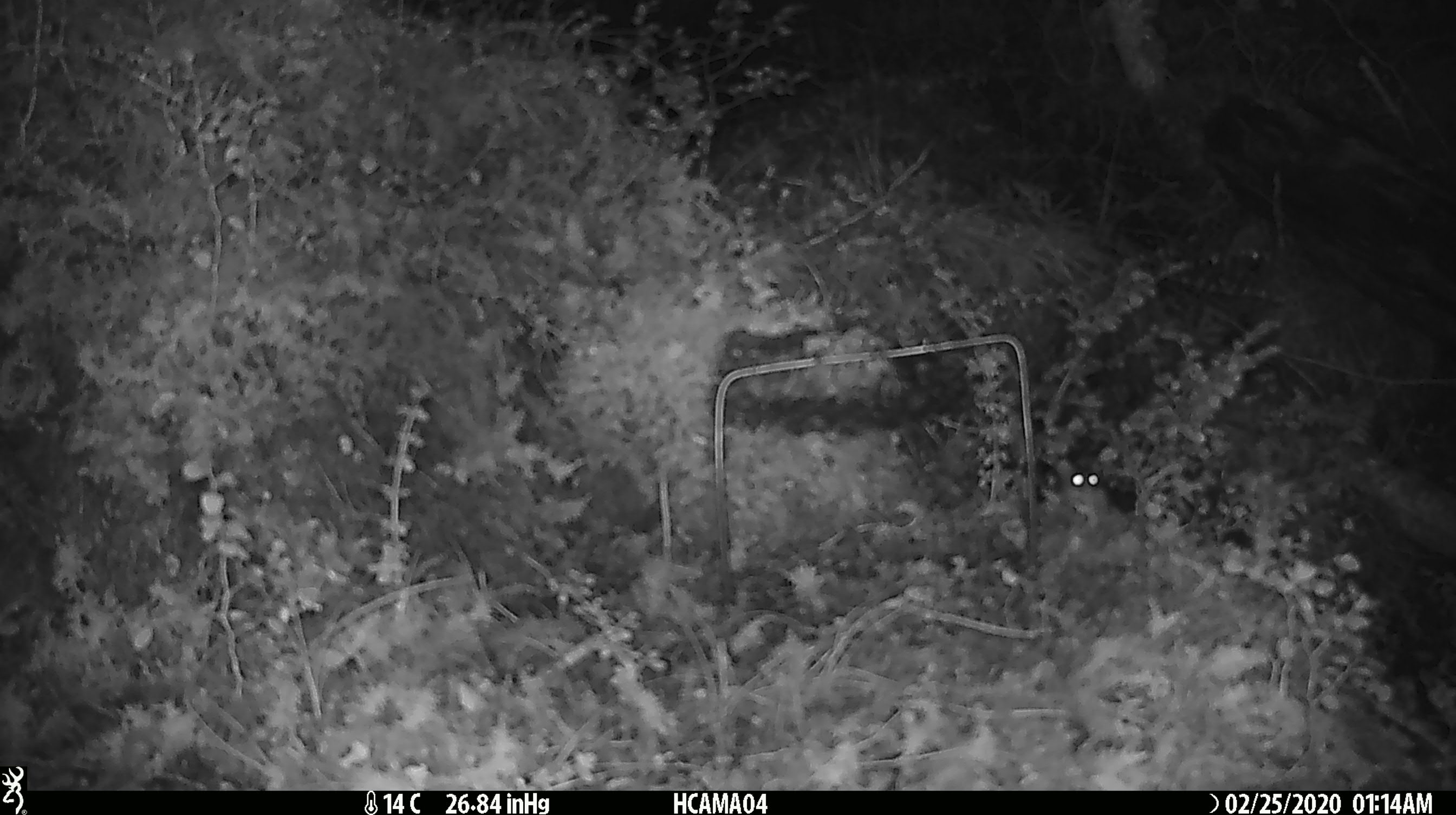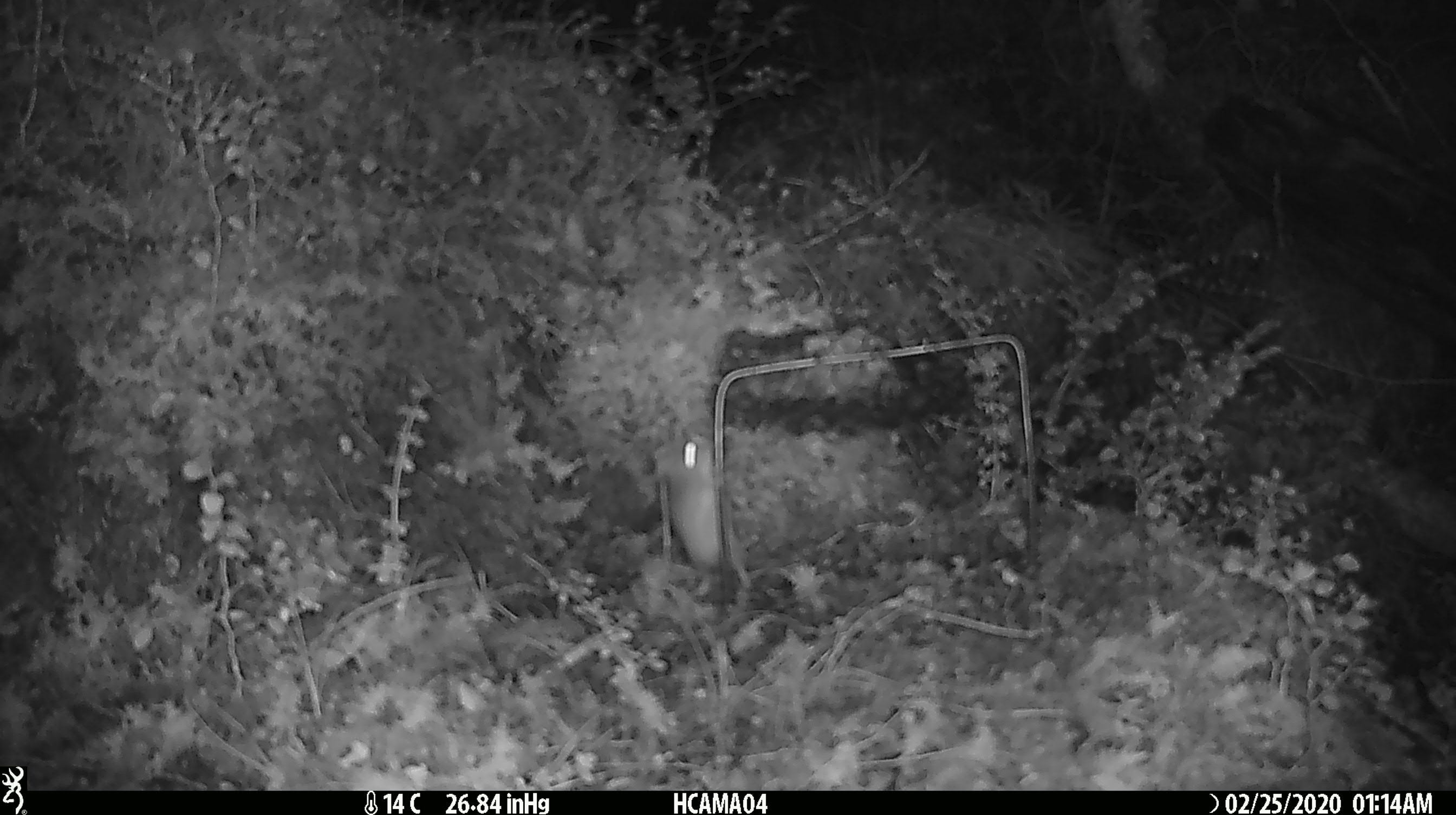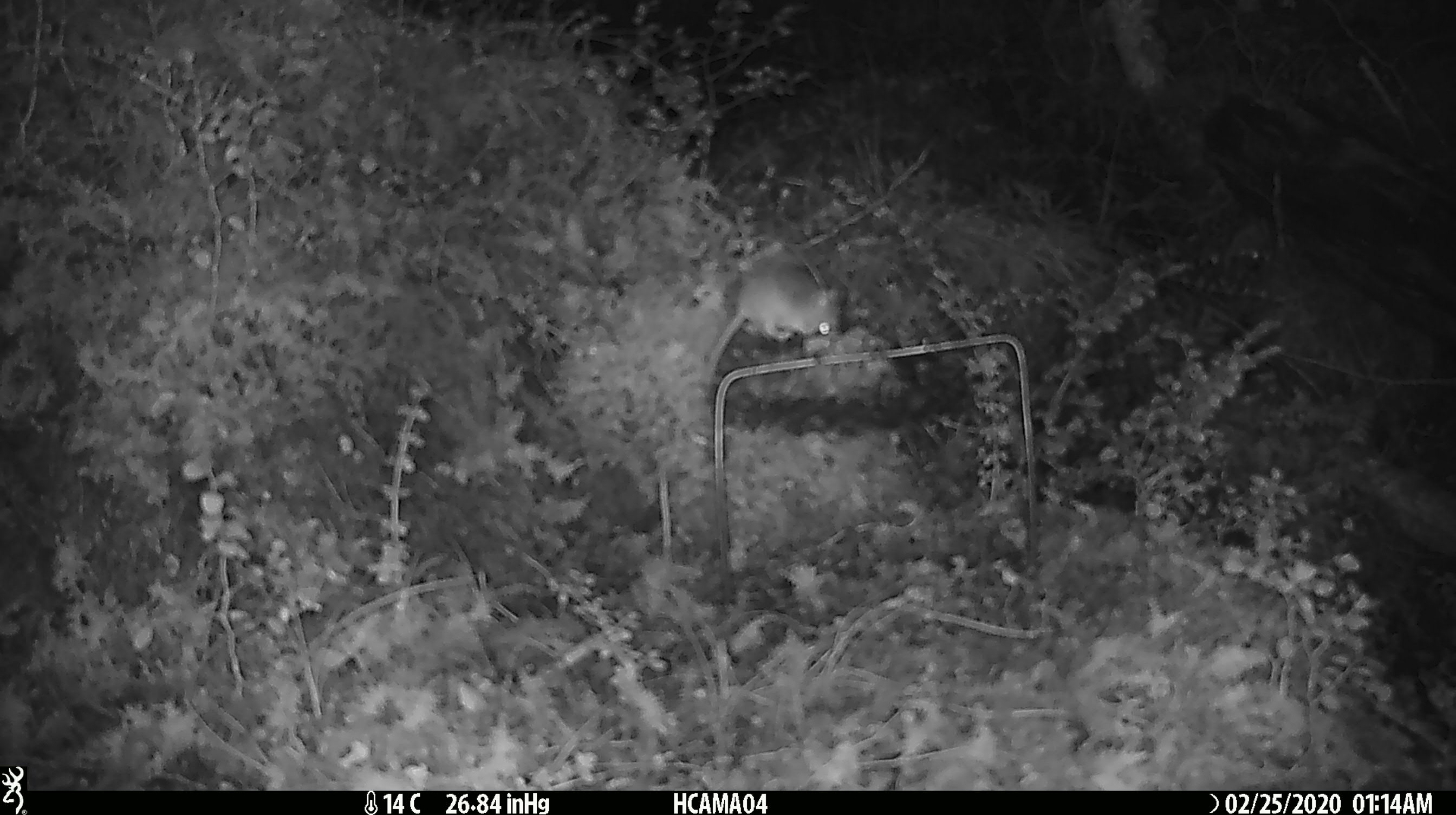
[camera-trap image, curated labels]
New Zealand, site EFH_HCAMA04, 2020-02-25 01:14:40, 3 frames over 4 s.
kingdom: Animalia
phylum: Chordata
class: Mammalia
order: Rodentia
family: Muridae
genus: Mus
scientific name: Mus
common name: mouse